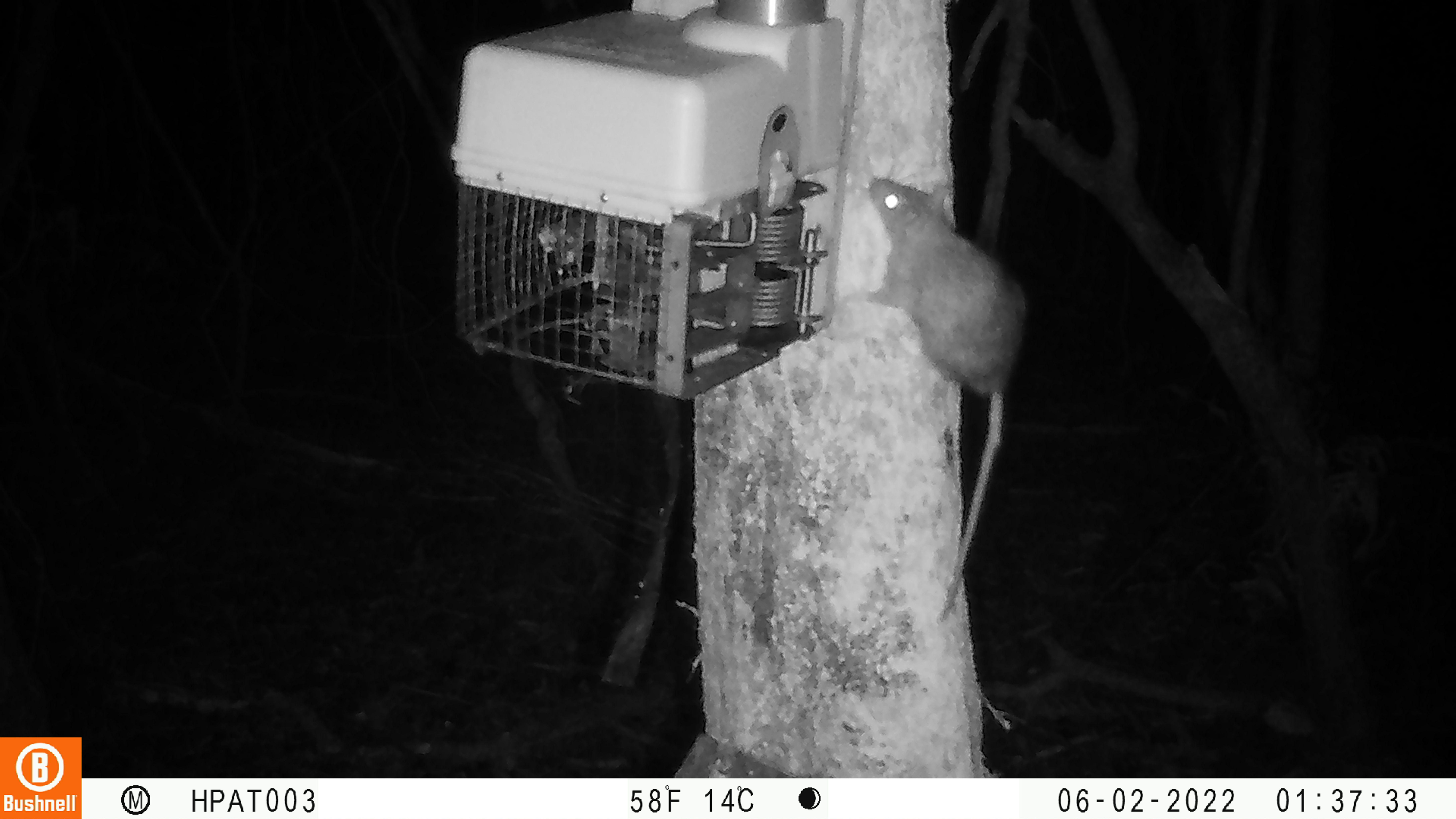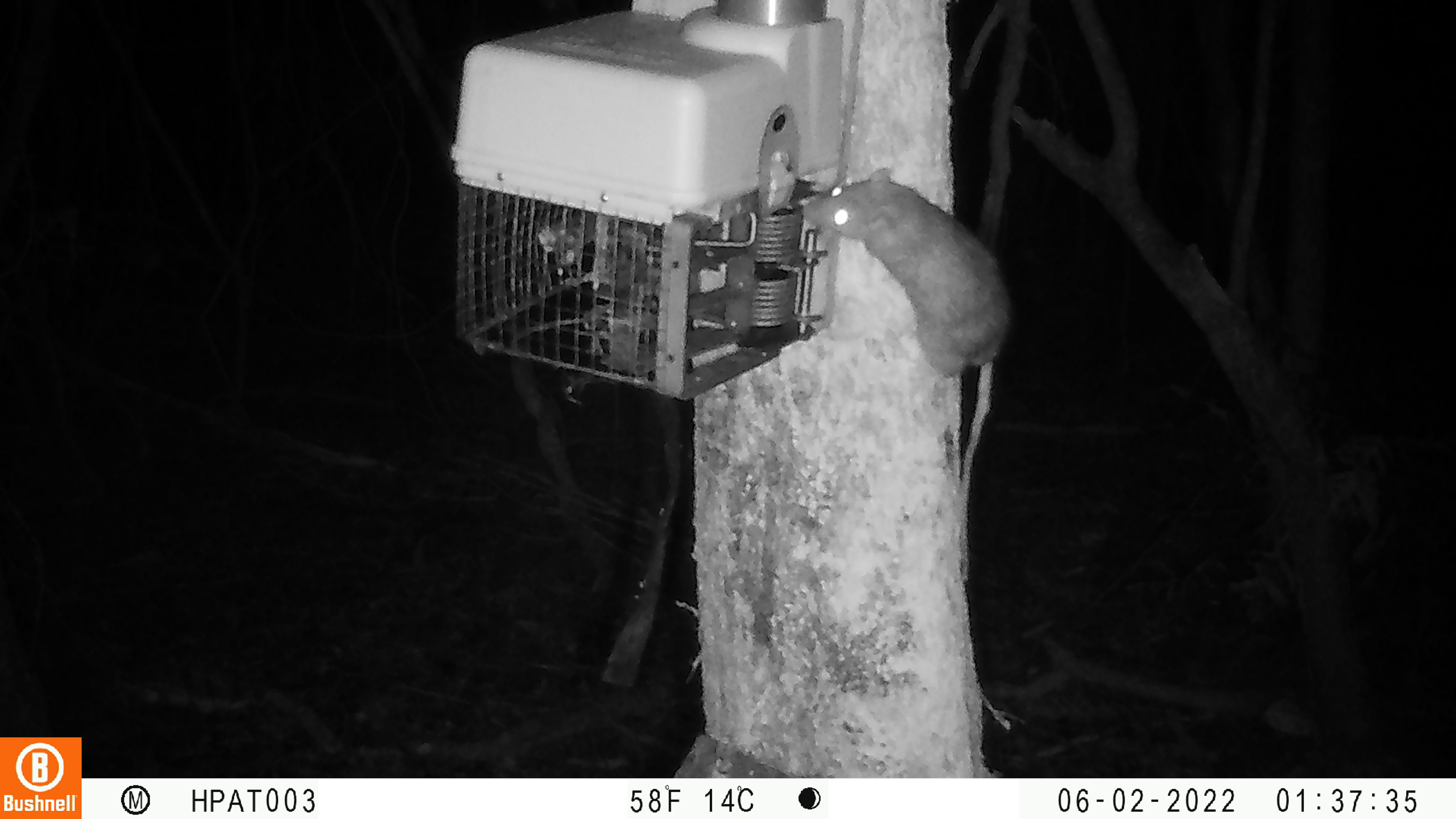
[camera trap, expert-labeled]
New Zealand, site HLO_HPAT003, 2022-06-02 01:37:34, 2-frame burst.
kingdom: Animalia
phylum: Chordata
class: Mammalia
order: Rodentia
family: Muridae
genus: Rattus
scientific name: Rattus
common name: rat